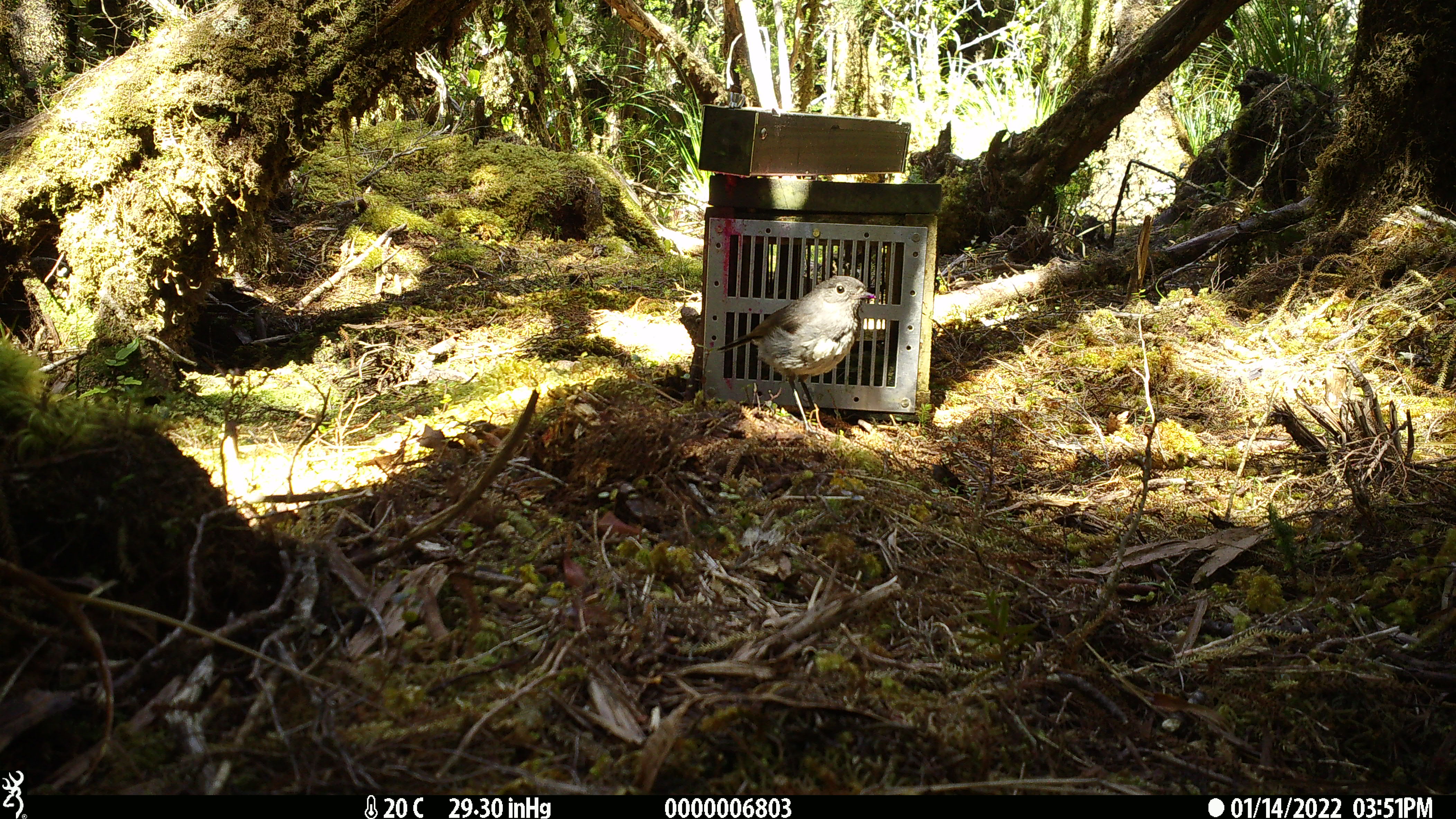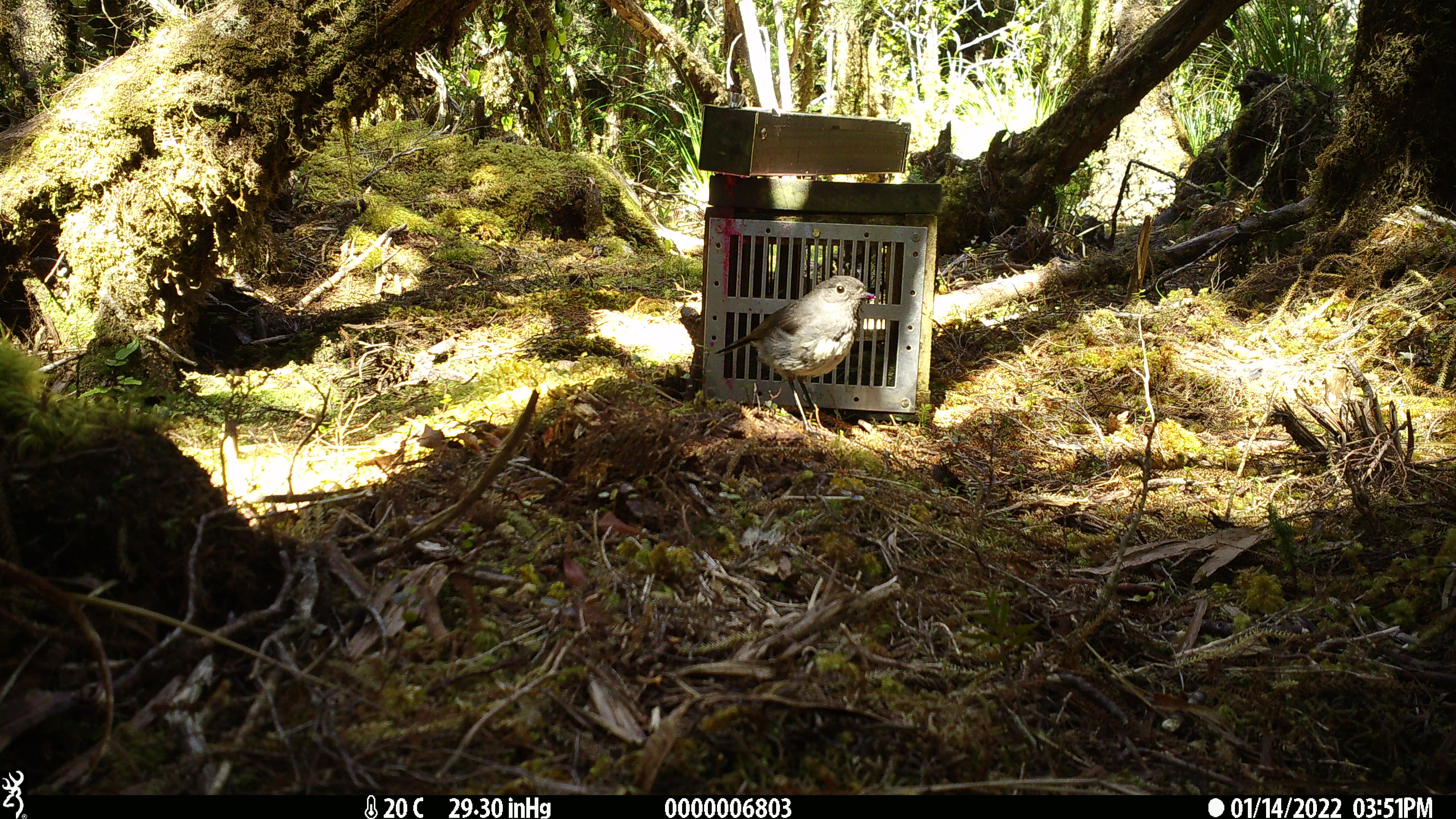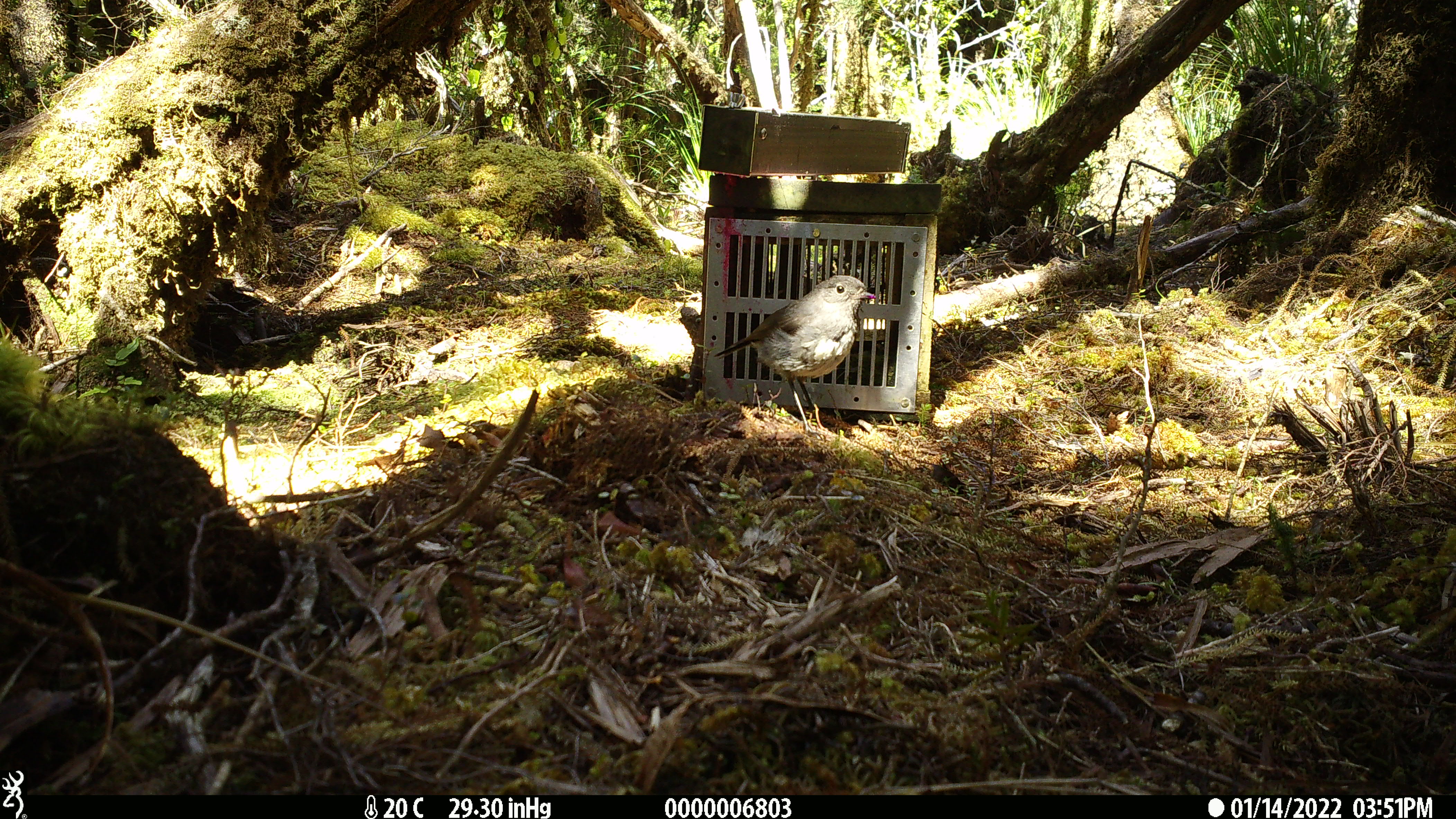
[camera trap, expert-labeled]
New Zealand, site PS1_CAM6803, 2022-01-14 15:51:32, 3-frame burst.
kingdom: Animalia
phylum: Chordata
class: Aves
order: Passeriformes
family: Petroicidae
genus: Petroica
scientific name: Petroica australis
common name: new zealand robin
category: robin